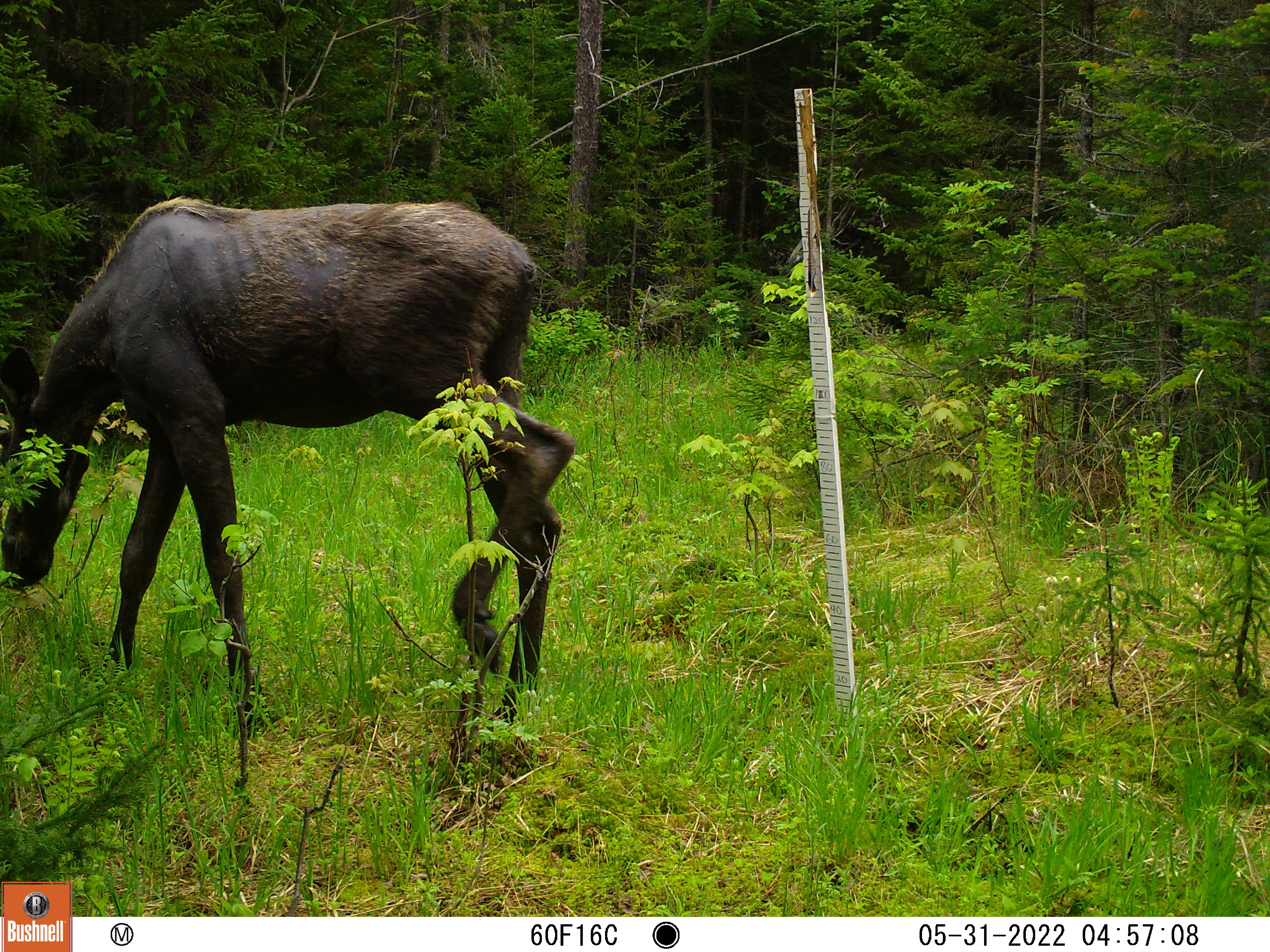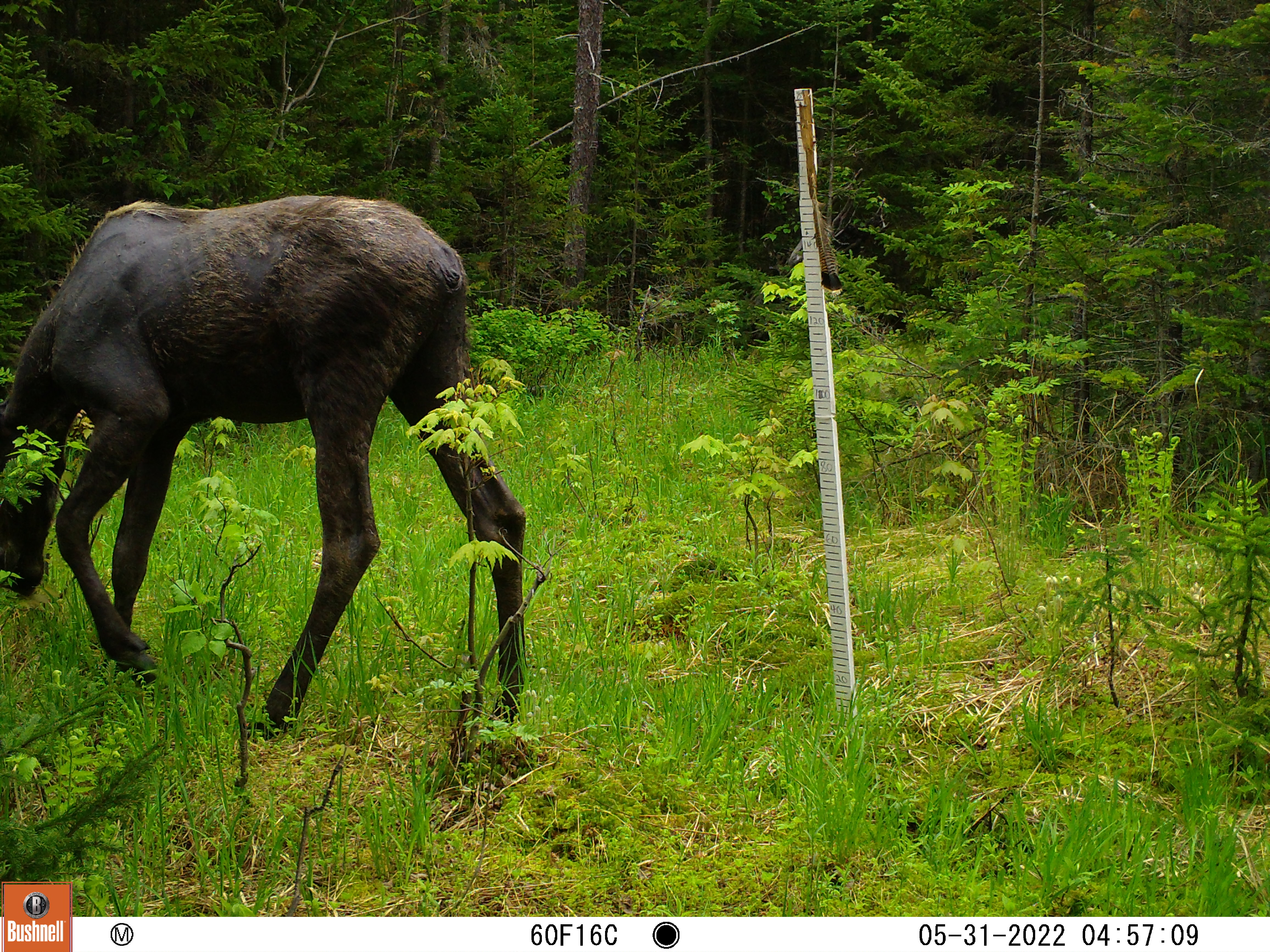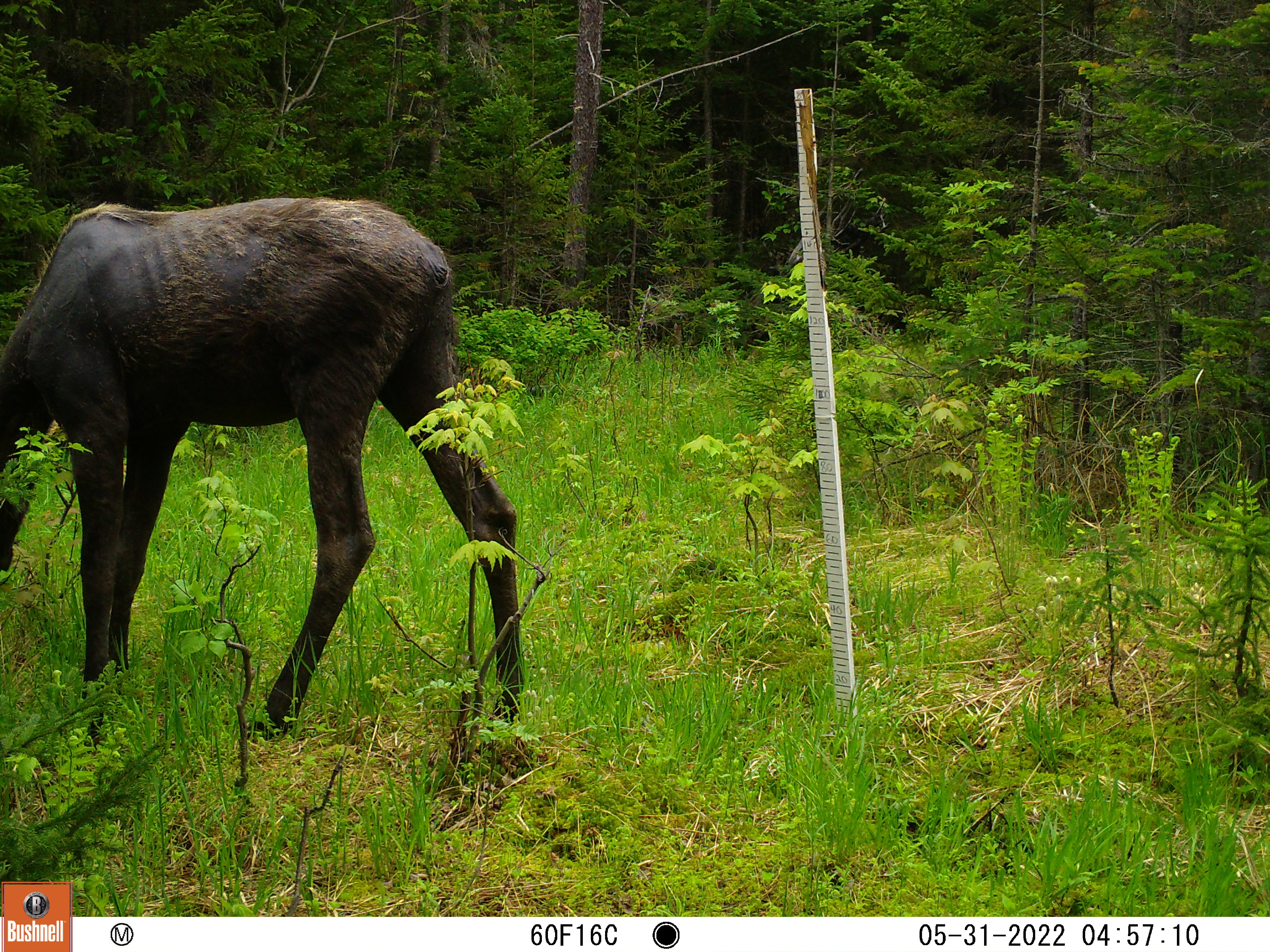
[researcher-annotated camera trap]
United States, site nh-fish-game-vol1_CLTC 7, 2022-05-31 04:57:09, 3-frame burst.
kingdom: Animalia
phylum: Chordata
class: Mammalia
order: Artiodactyla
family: Cervidae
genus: Alces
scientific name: Alces alces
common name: moose